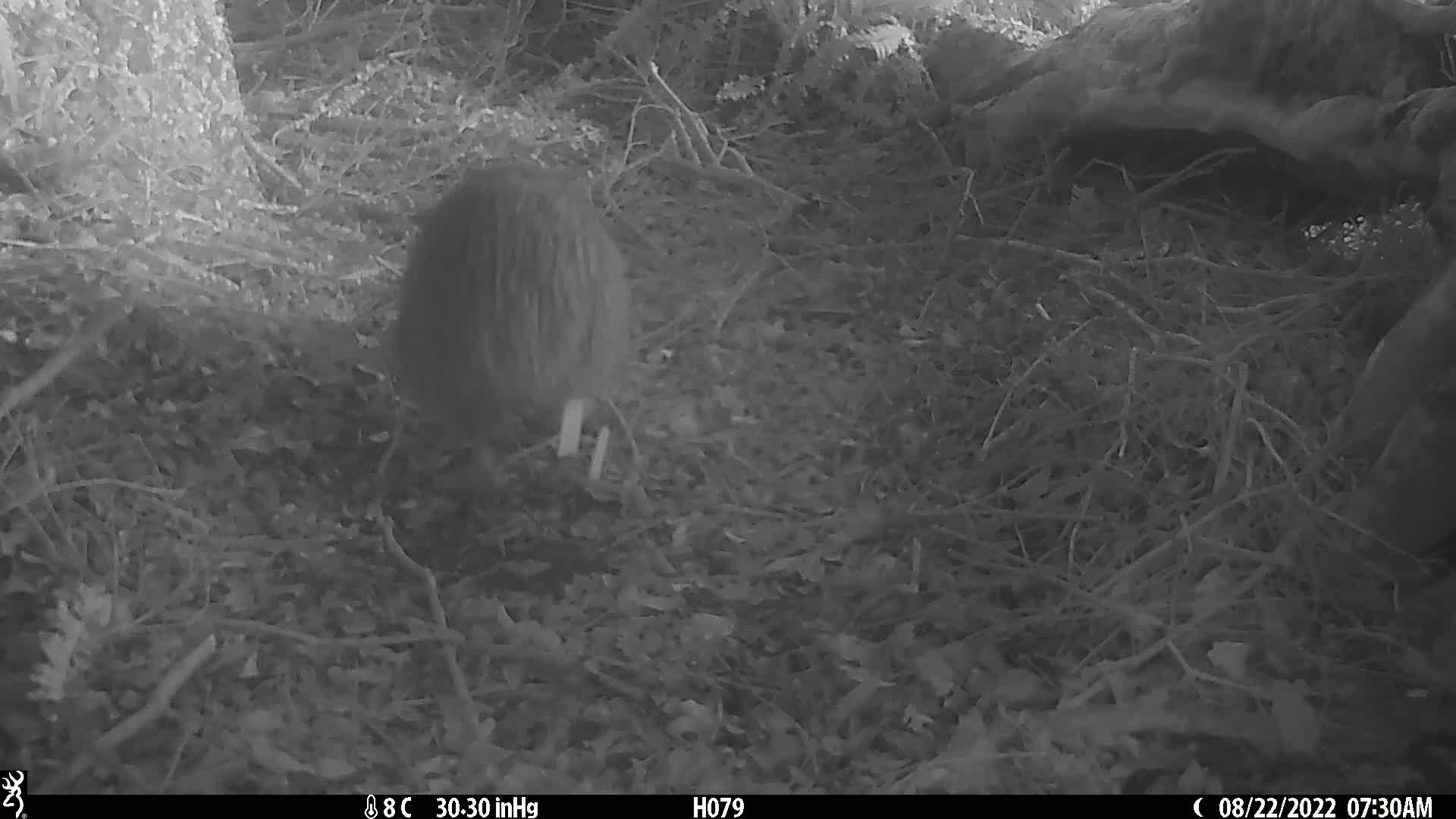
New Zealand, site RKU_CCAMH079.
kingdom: Animalia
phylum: Chordata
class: Aves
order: Apterygiformes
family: Apterygidae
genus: Apteryx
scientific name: Apteryx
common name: kiwi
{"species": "kiwi (Apteryx)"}